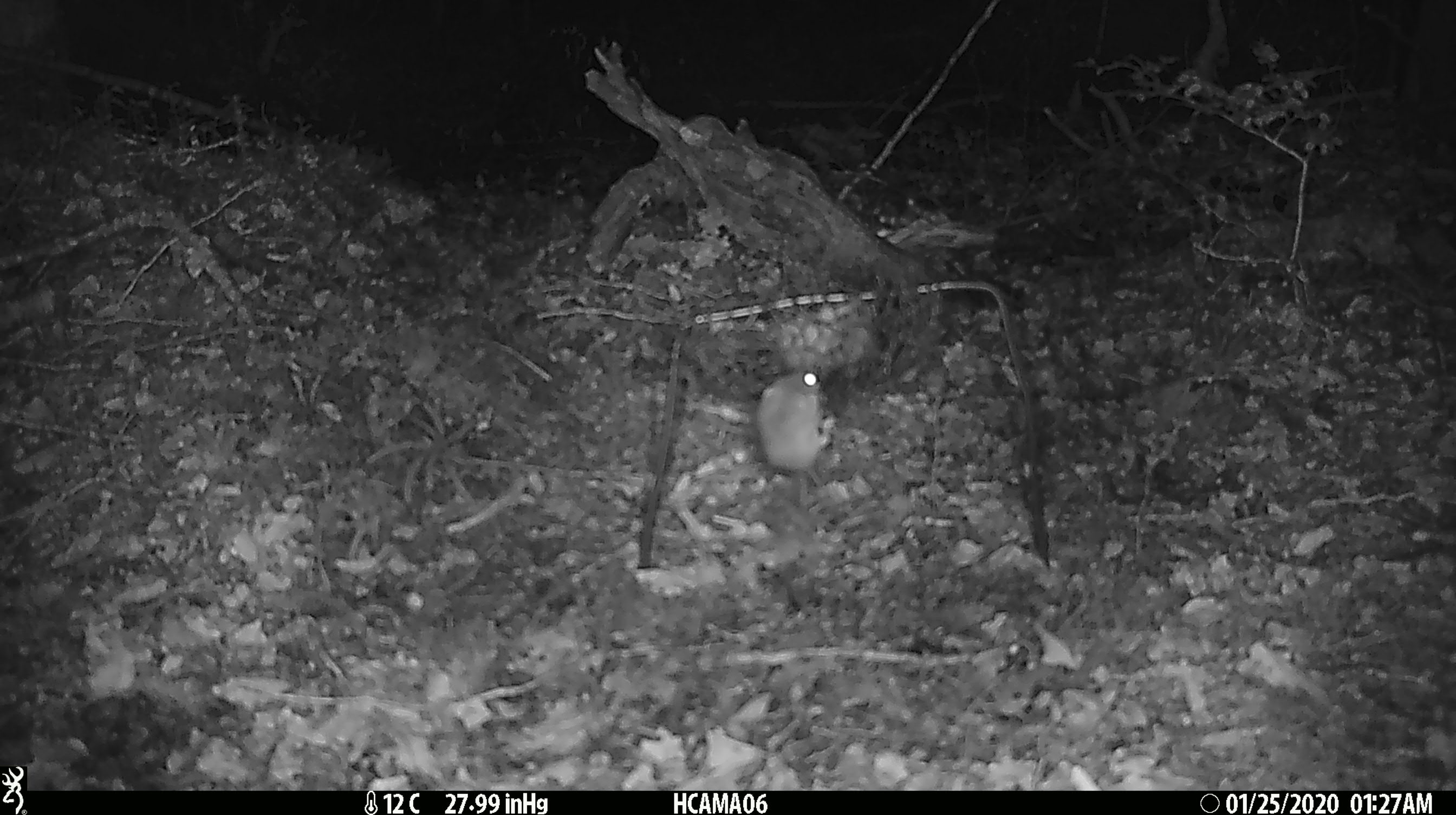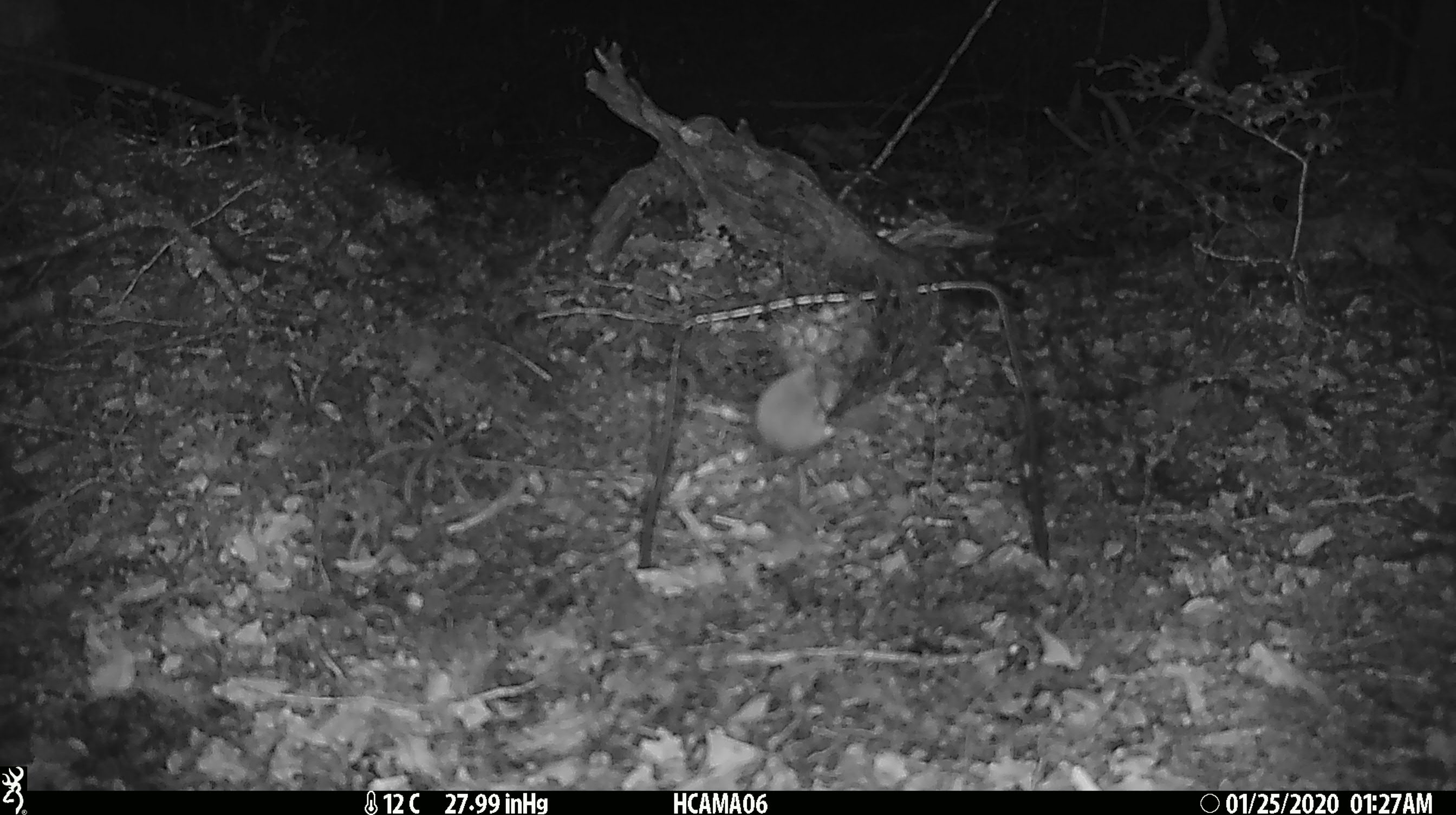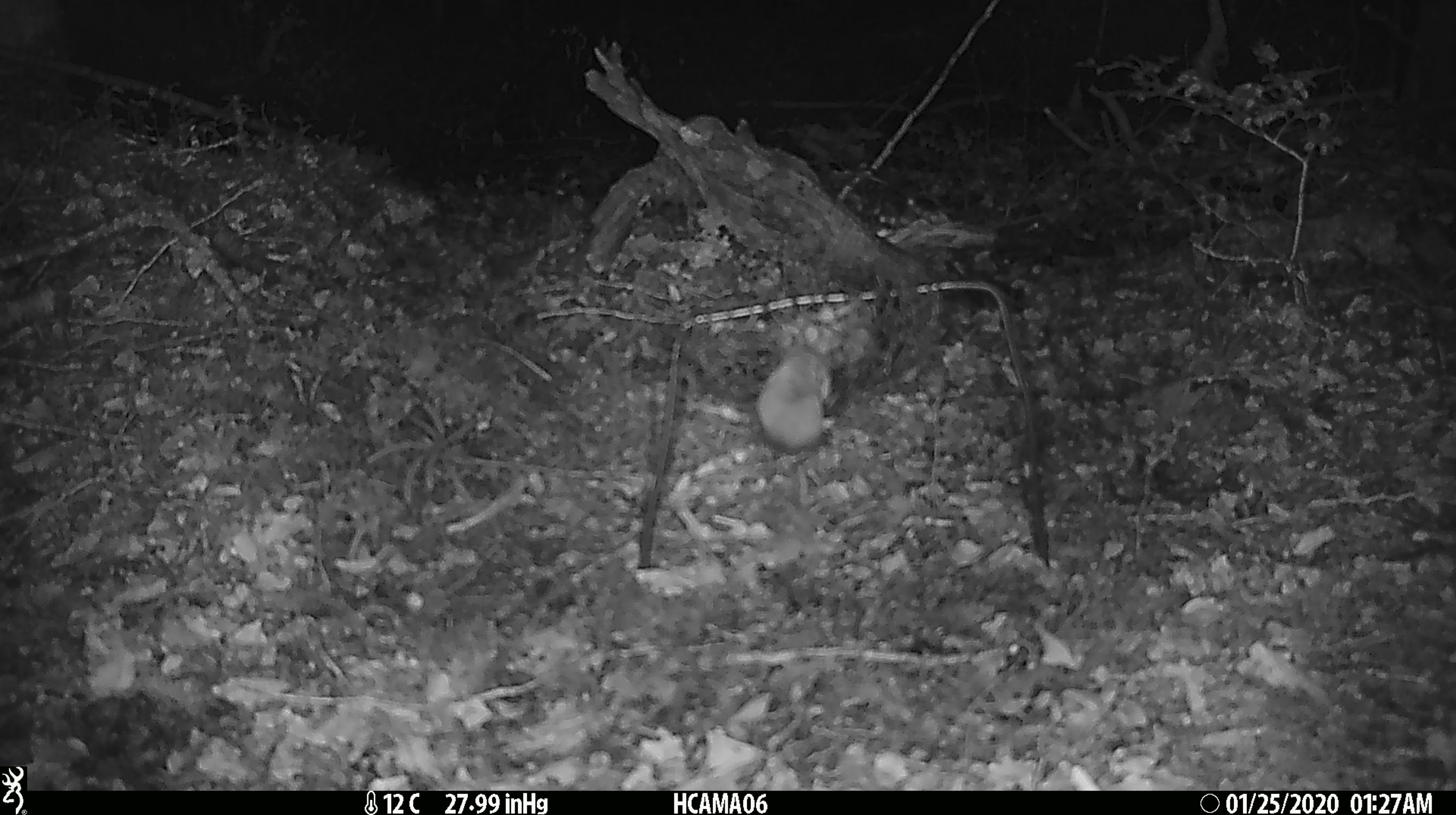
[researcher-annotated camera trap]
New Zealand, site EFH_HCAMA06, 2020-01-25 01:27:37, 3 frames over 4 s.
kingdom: Animalia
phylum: Chordata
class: Mammalia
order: Rodentia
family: Muridae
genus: Mus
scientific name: Mus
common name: mouse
Mouse (Mus).